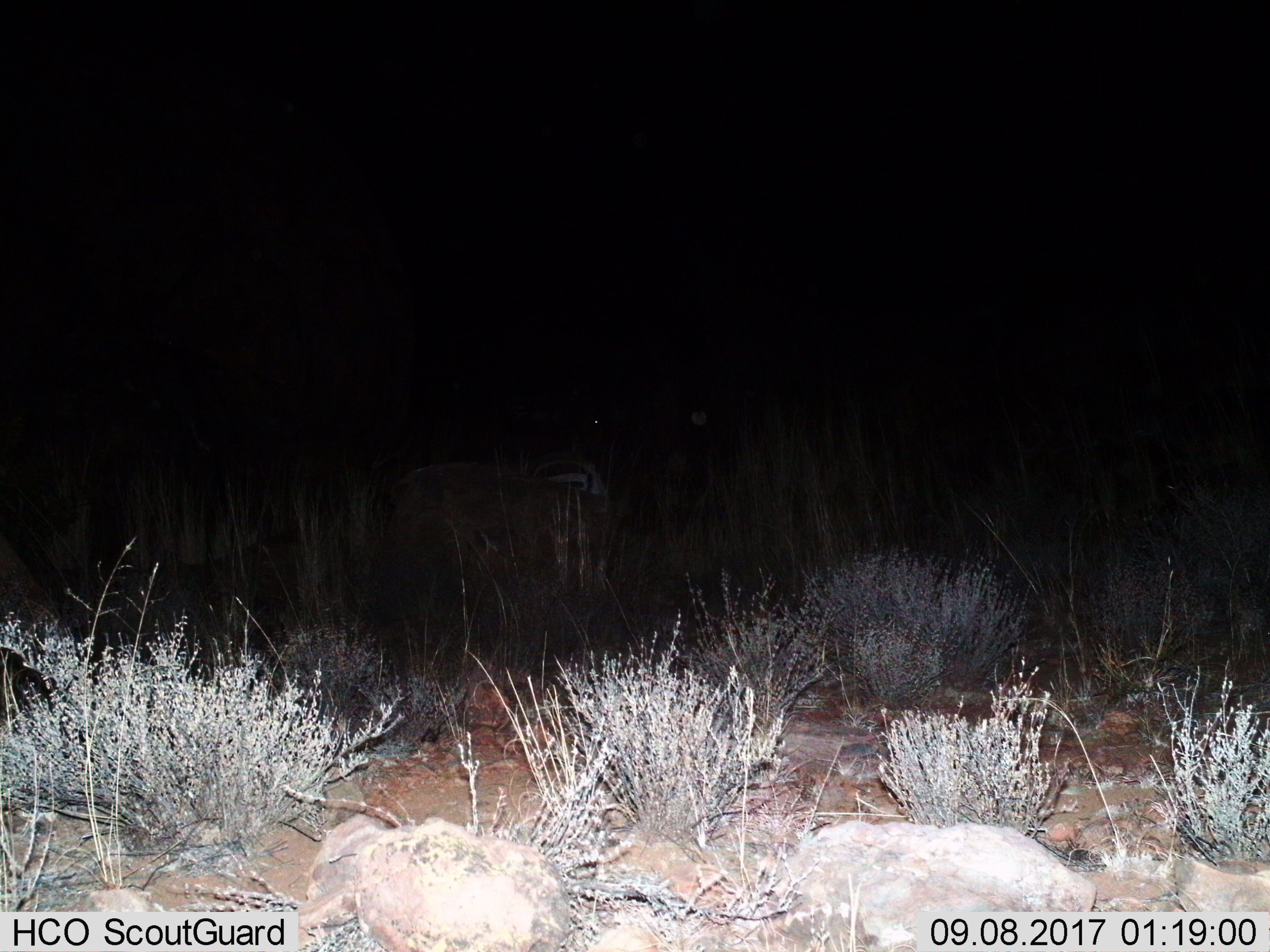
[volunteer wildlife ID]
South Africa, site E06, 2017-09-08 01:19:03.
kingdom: Animalia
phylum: Chordata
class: Mammalia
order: Perissodactyla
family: Equidae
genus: Equus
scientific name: Equus zebra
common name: mountain zebra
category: zebramountain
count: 1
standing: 67%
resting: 33%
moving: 0%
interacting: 0%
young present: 0%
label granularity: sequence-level